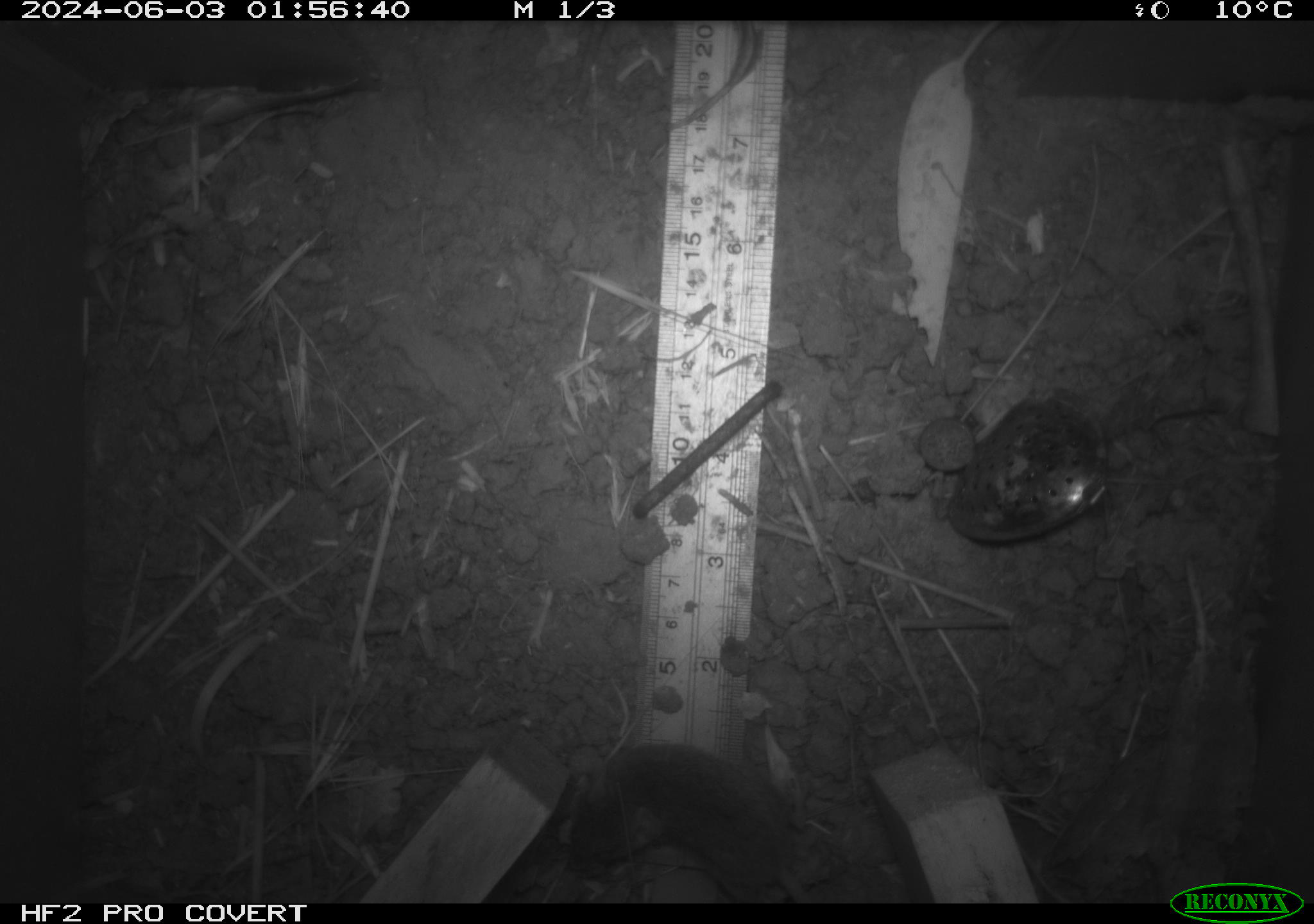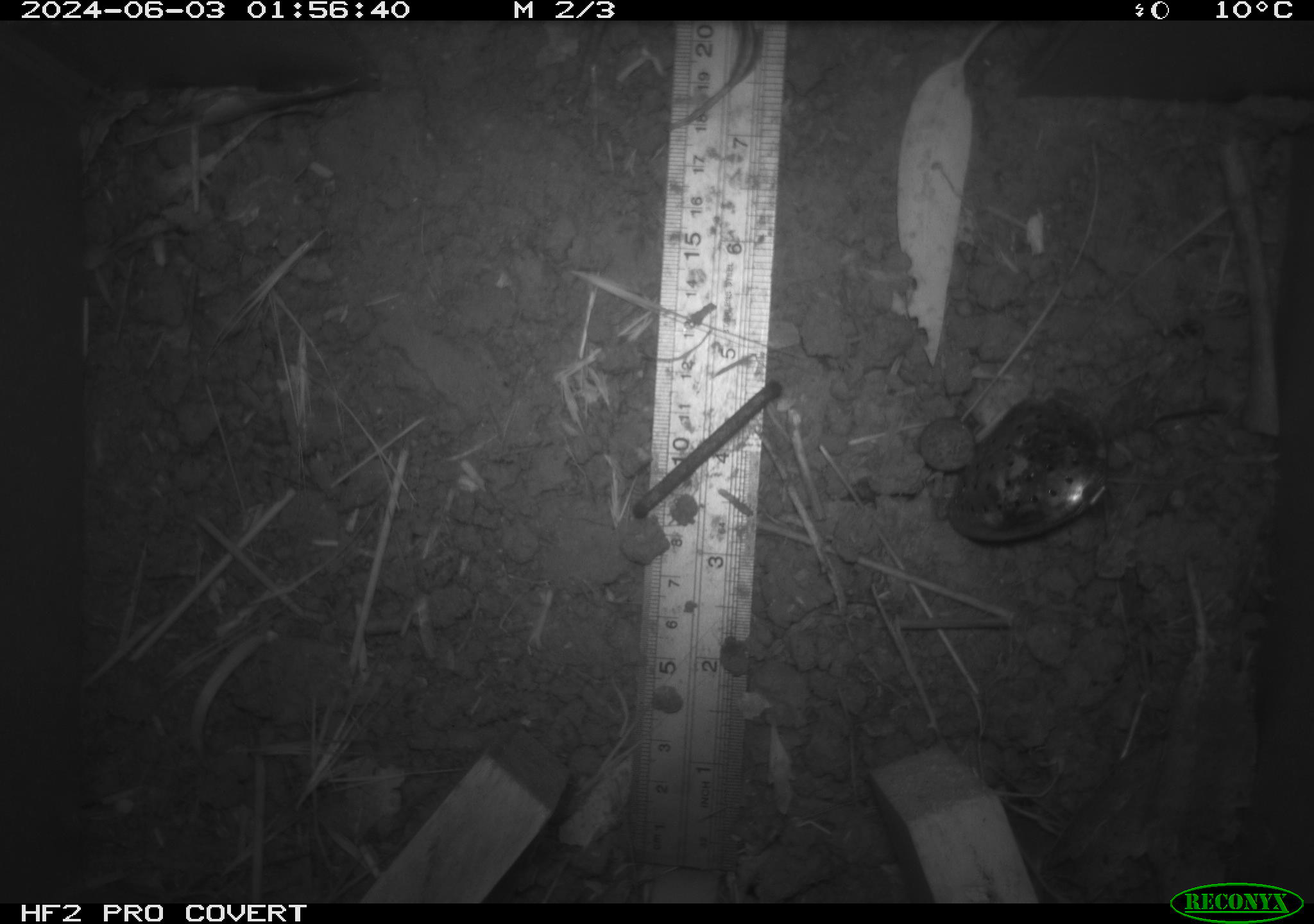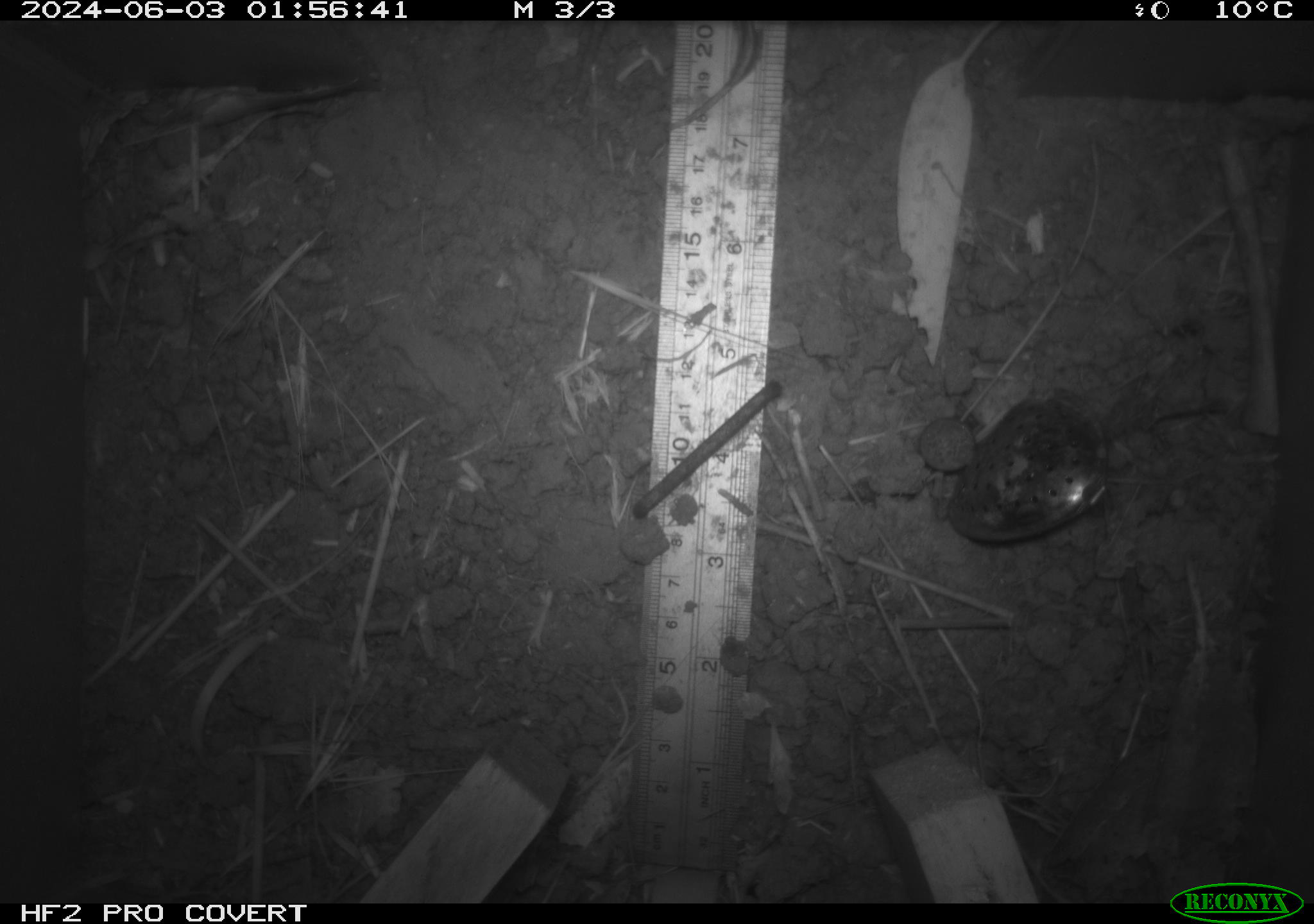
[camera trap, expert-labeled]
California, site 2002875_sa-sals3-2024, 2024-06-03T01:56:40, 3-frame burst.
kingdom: Animalia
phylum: Chordata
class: Mammalia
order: Rodentia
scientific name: Rodentia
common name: mouse species